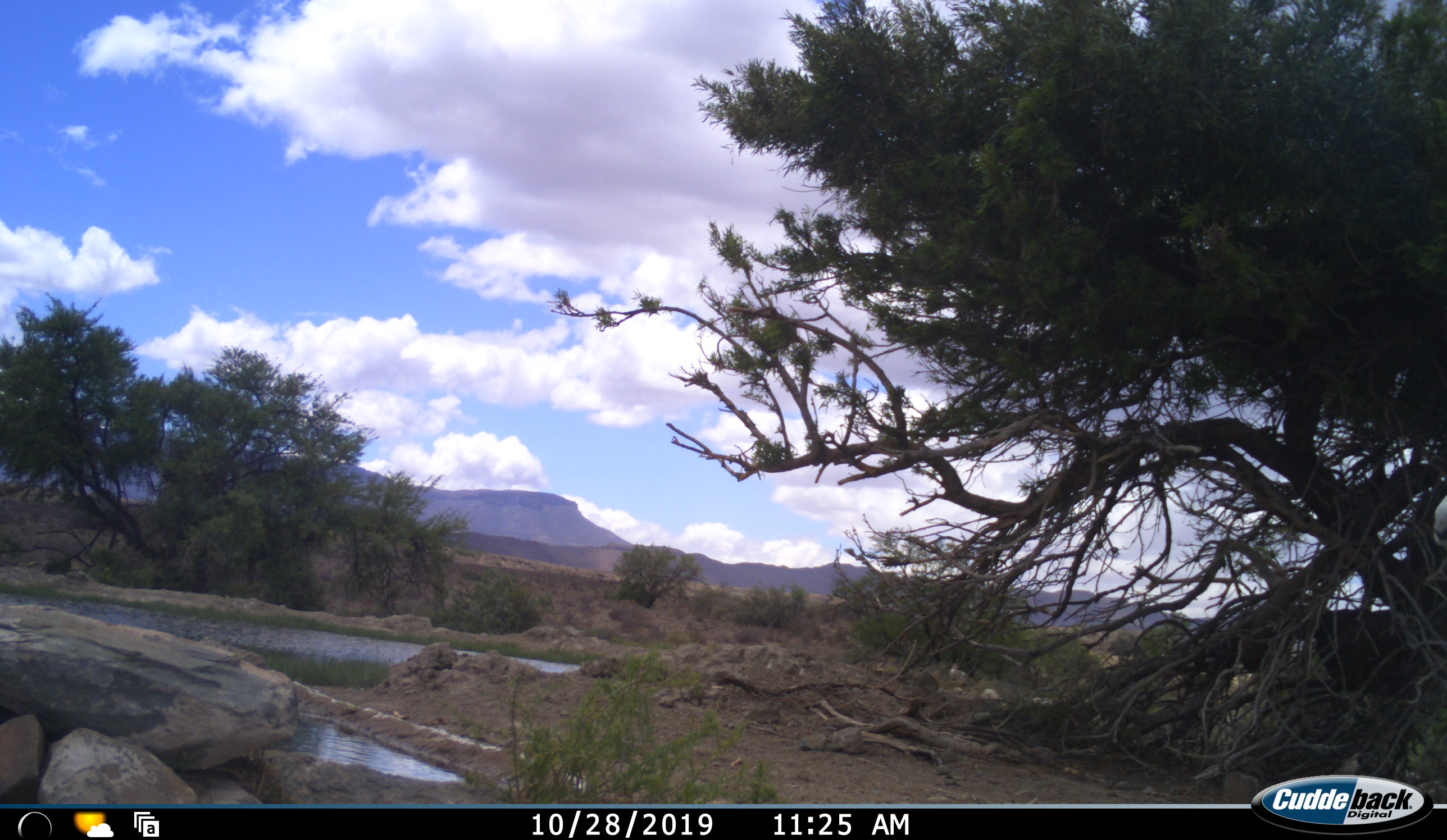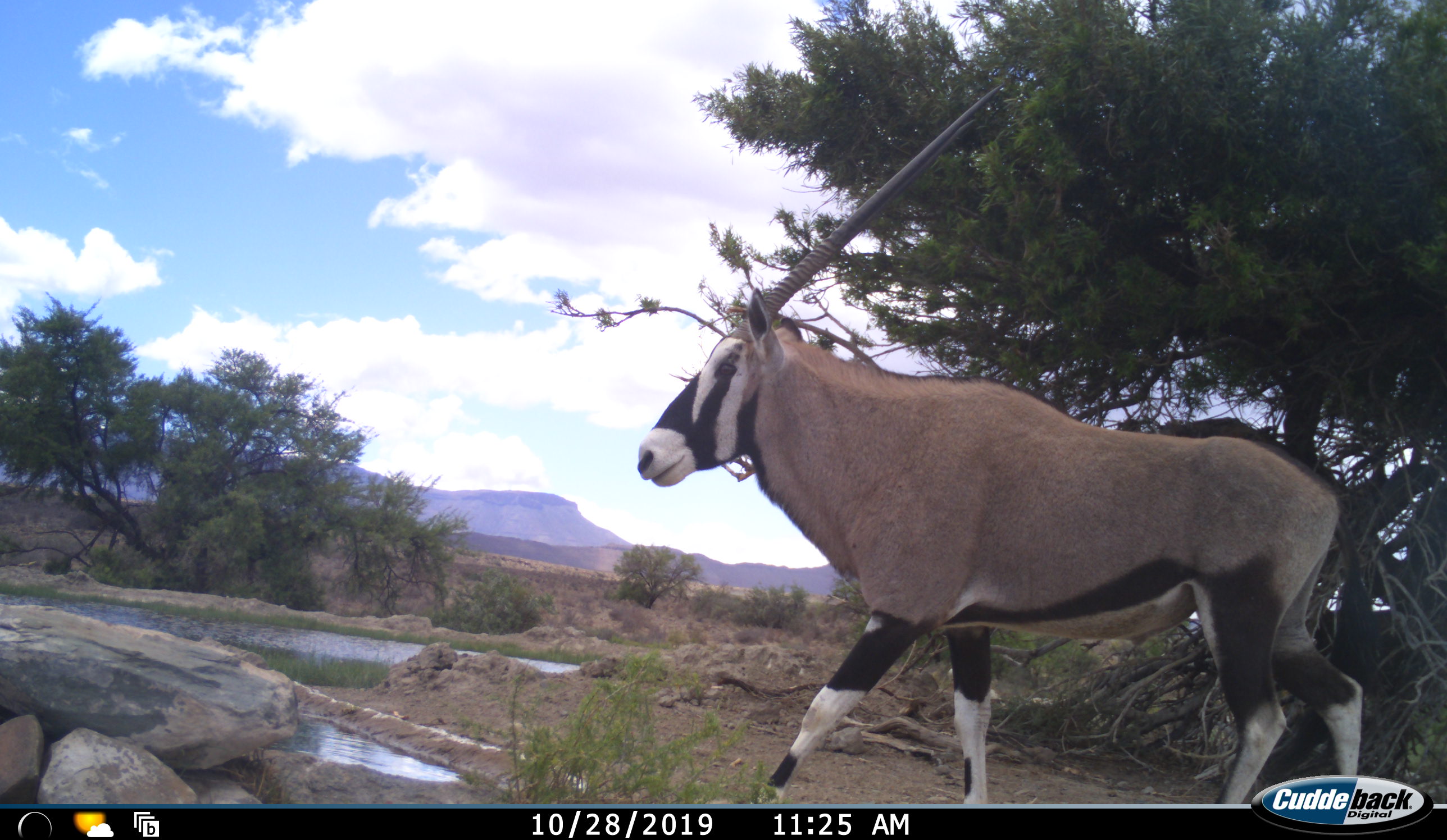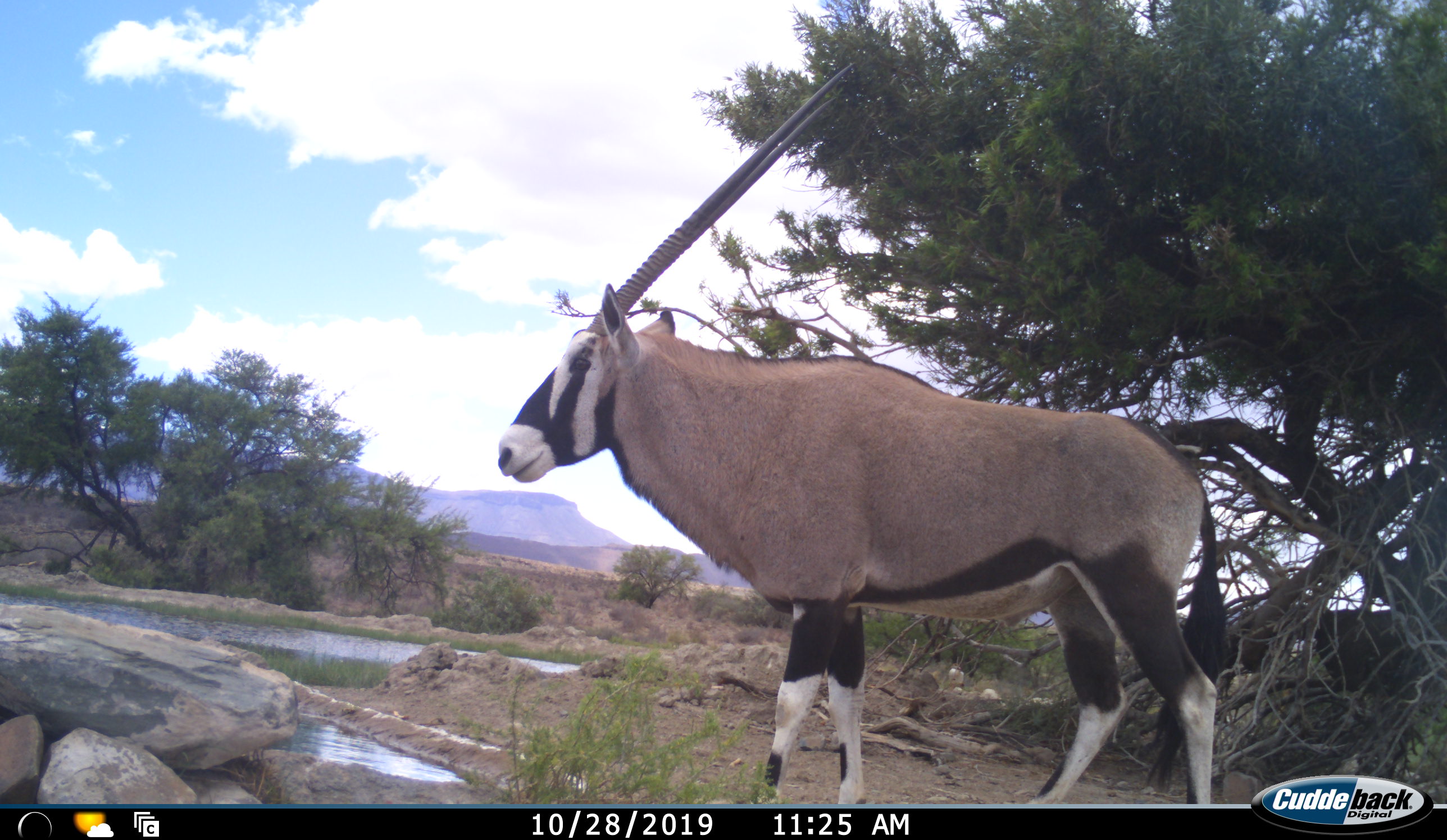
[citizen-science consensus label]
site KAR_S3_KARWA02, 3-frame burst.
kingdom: Animalia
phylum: Chordata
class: Mammalia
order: Artiodactyla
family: Bovidae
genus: Oryx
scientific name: Oryx gazella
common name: gemsbok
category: oryx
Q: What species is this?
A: Oryx (gemsbok) (Oryx gazella).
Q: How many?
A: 1.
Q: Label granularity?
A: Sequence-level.